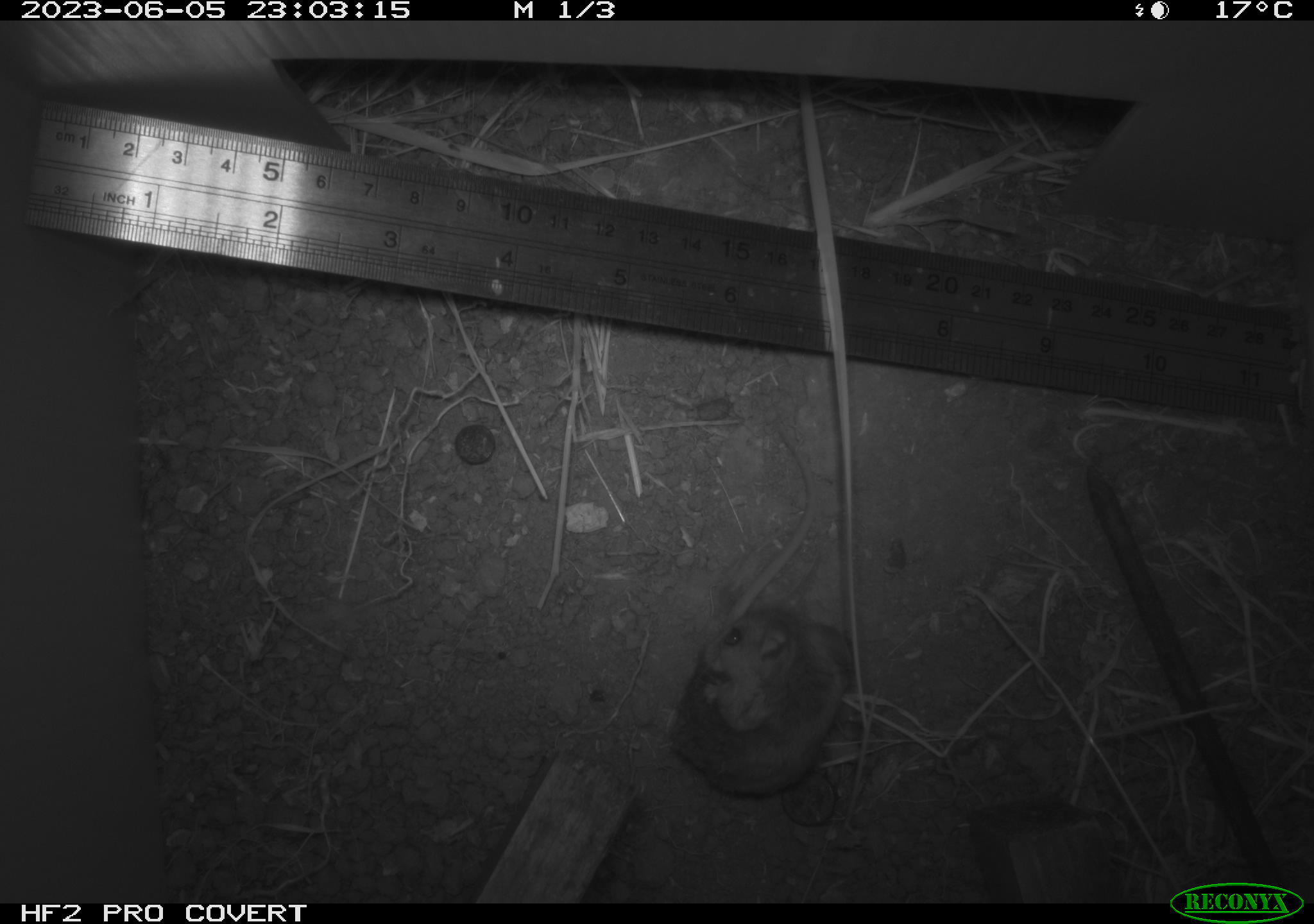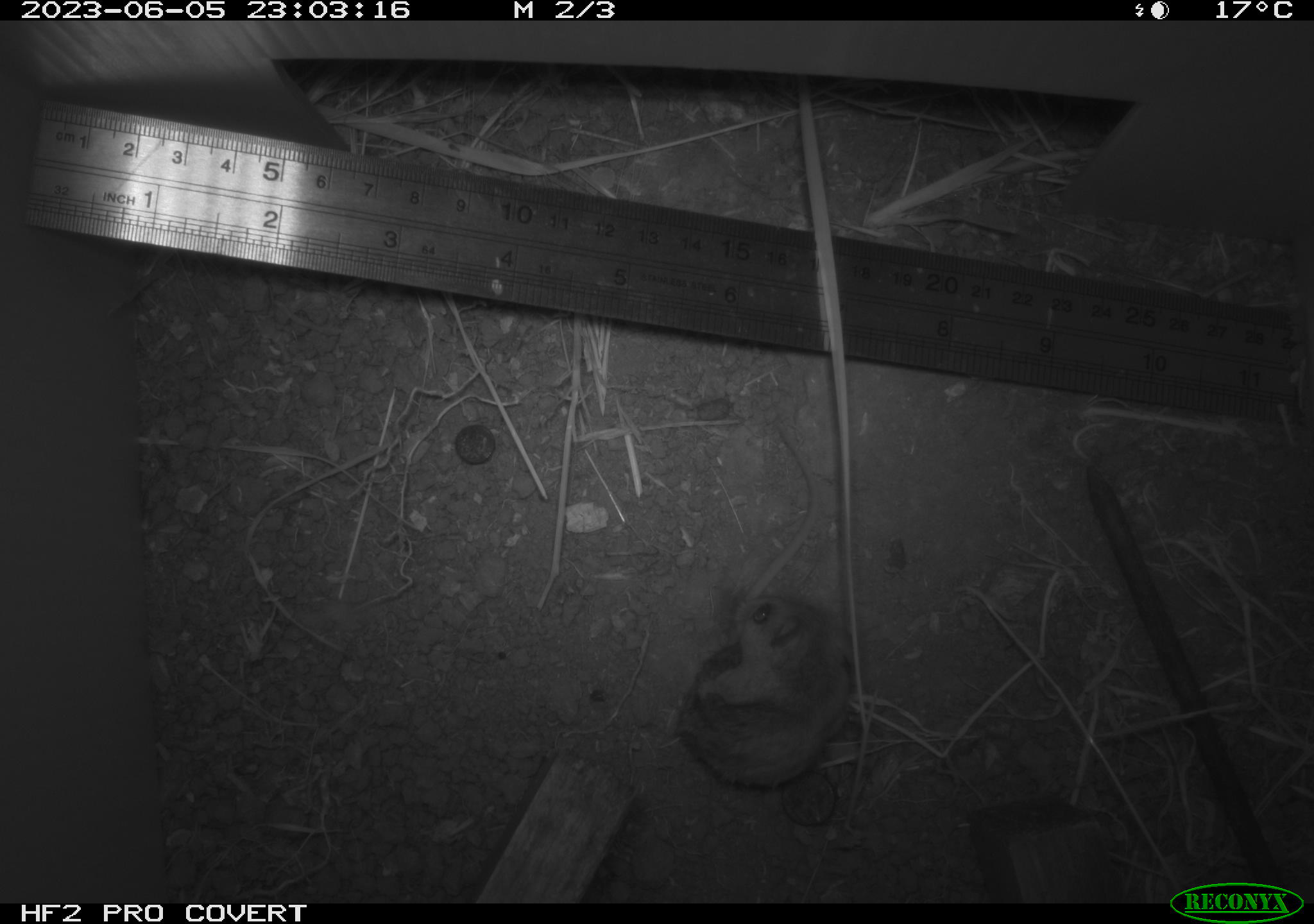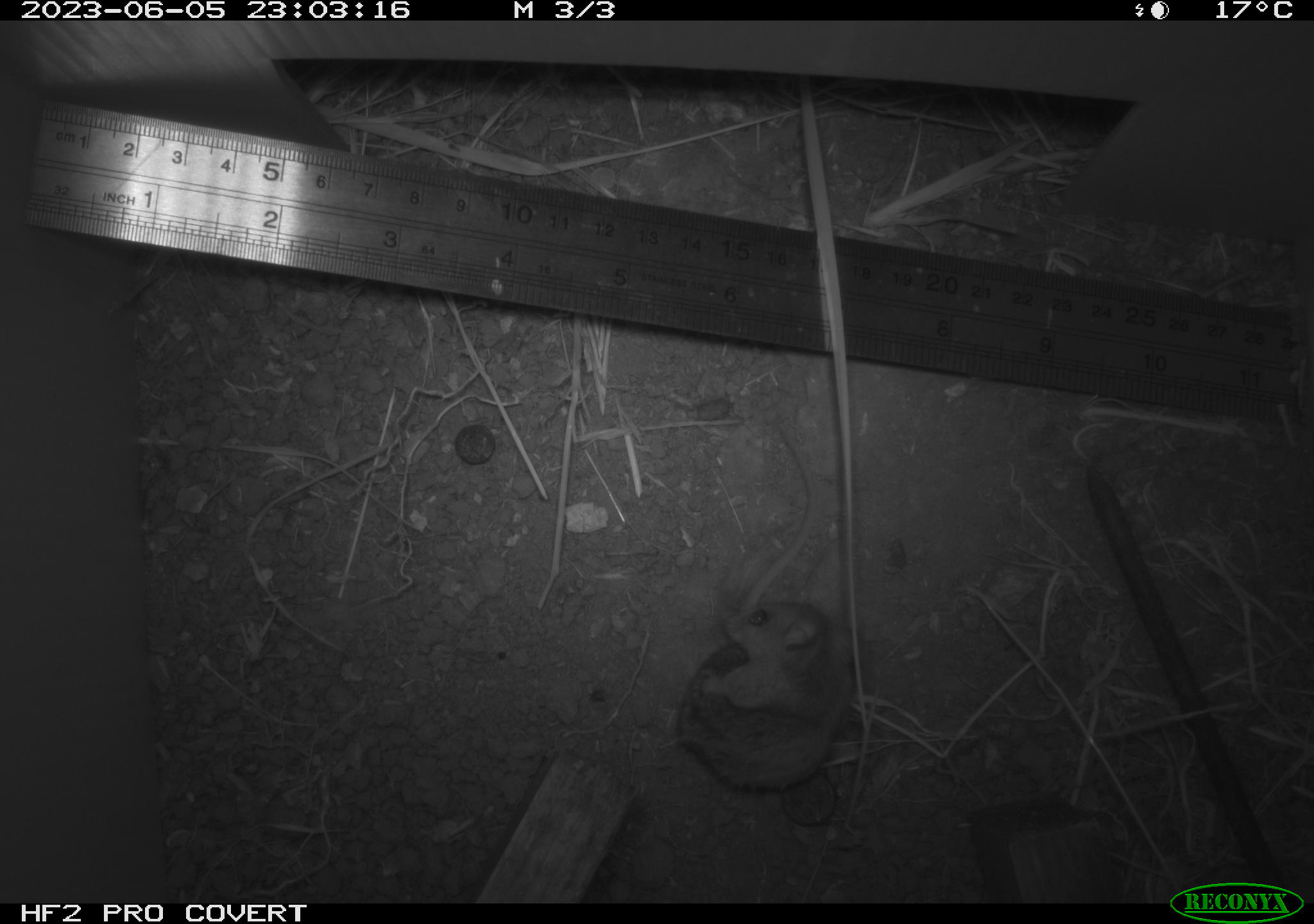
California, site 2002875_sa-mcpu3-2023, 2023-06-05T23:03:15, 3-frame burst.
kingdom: Animalia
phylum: Chordata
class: Mammalia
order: Rodentia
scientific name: Rodentia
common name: mouse species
Mouse species (Rodentia).